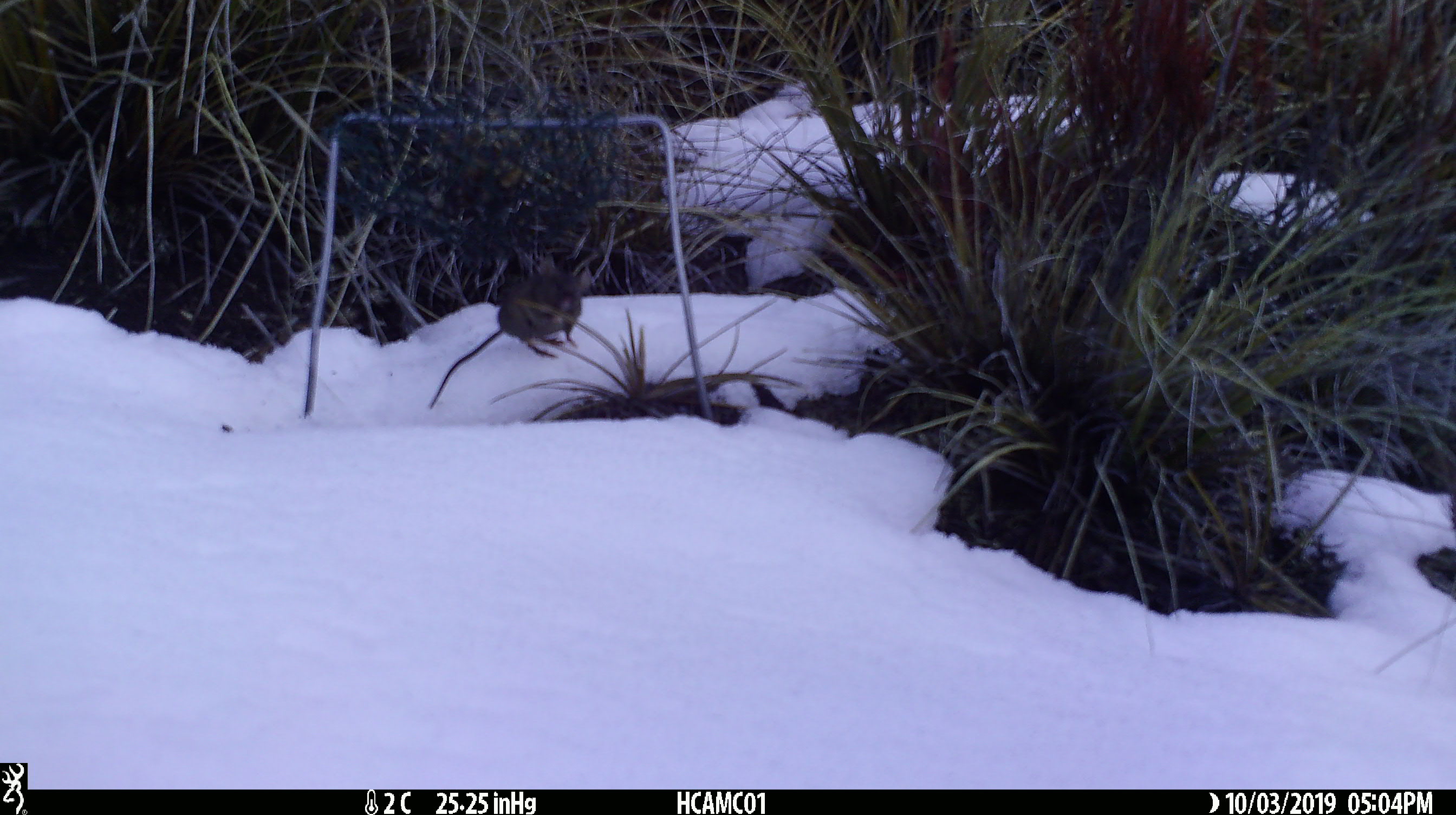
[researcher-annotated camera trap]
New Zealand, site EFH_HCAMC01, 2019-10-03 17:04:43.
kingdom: Animalia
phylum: Chordata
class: Mammalia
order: Rodentia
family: Muridae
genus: Mus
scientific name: Mus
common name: mouse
Mouse (Mus).